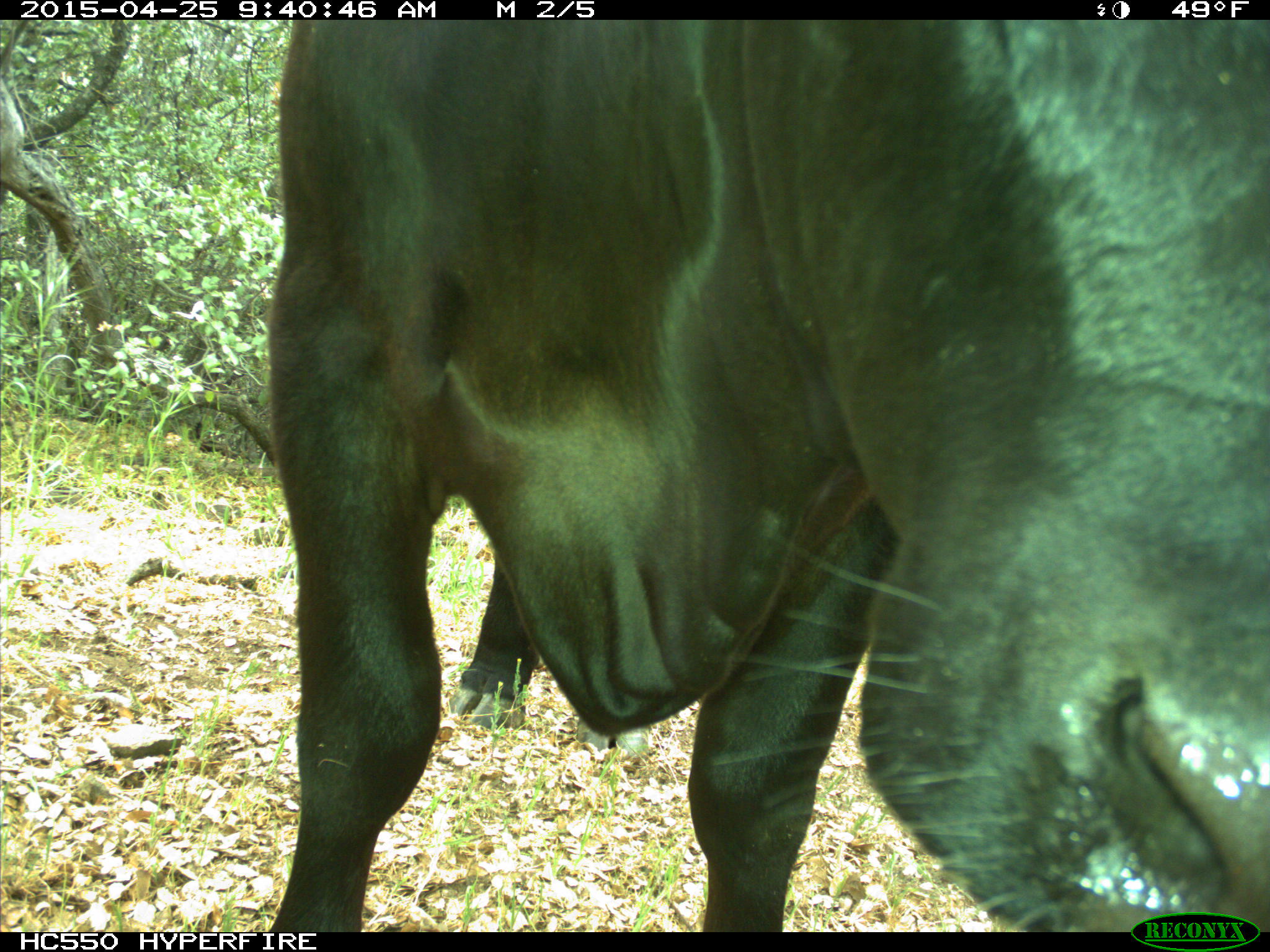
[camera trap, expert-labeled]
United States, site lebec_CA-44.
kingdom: Animalia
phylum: Chordata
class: Mammalia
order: Artiodactyla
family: Suidae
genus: Sus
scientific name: Sus scrofa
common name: wild boar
Sus scrofa (wild boar).